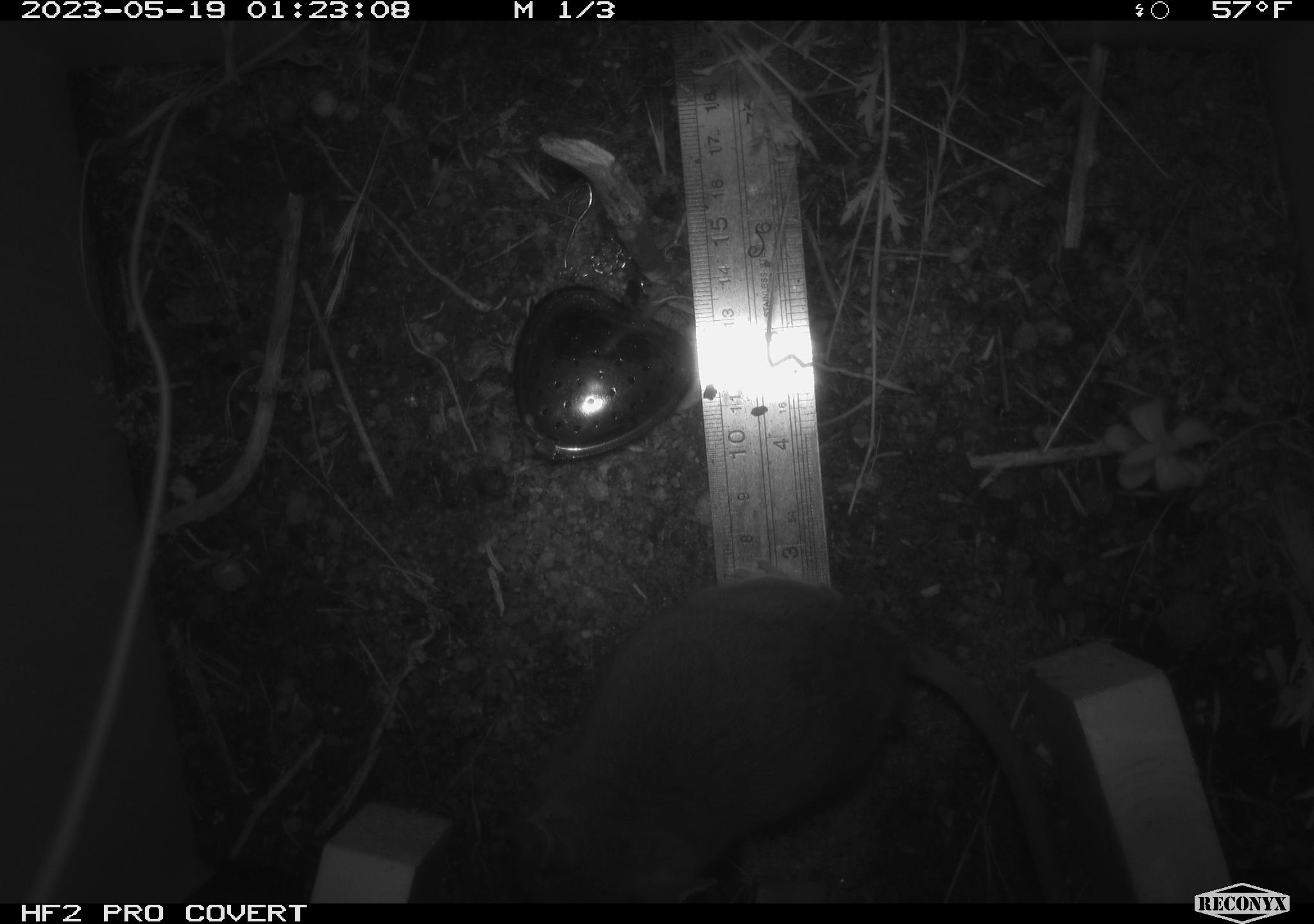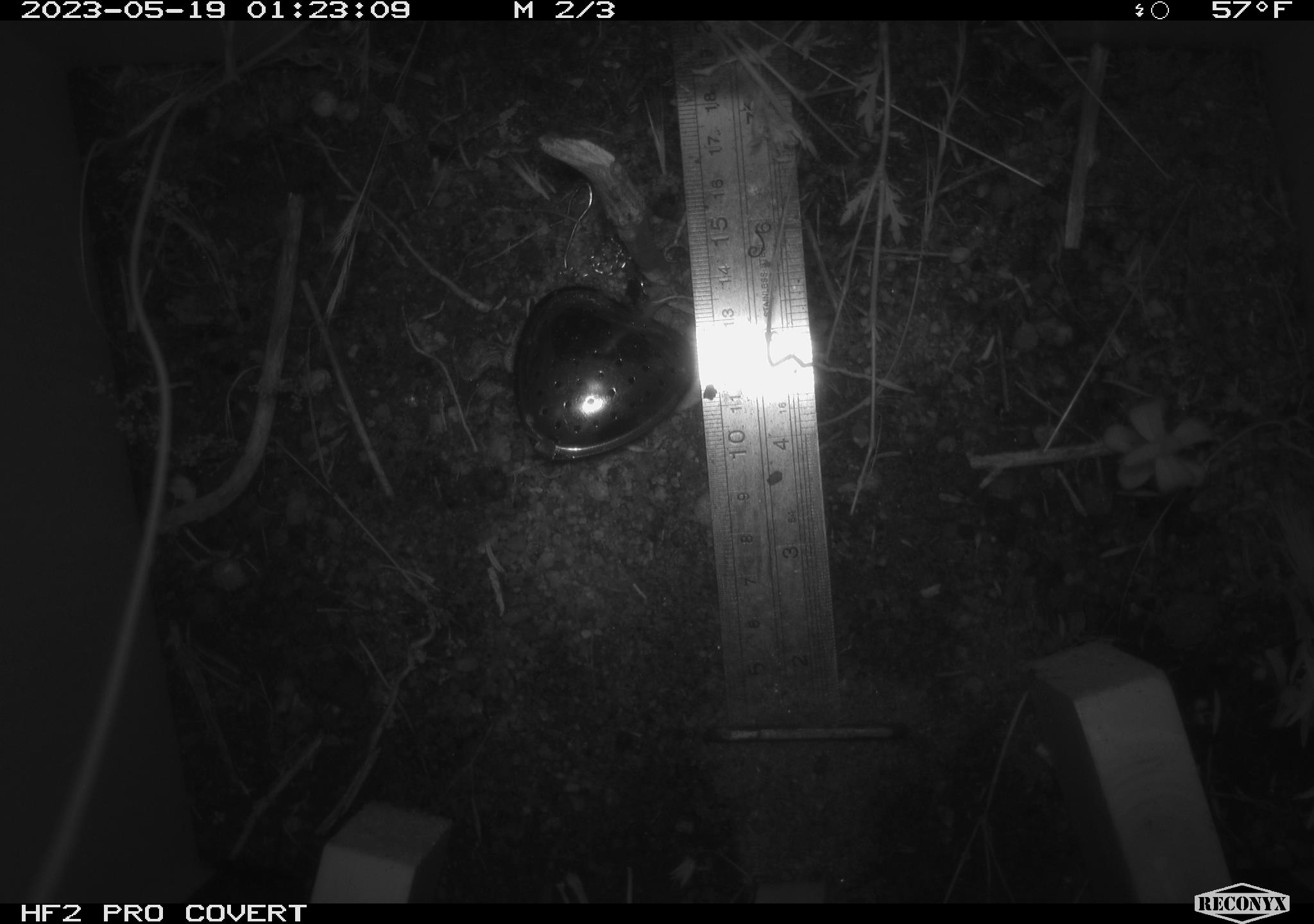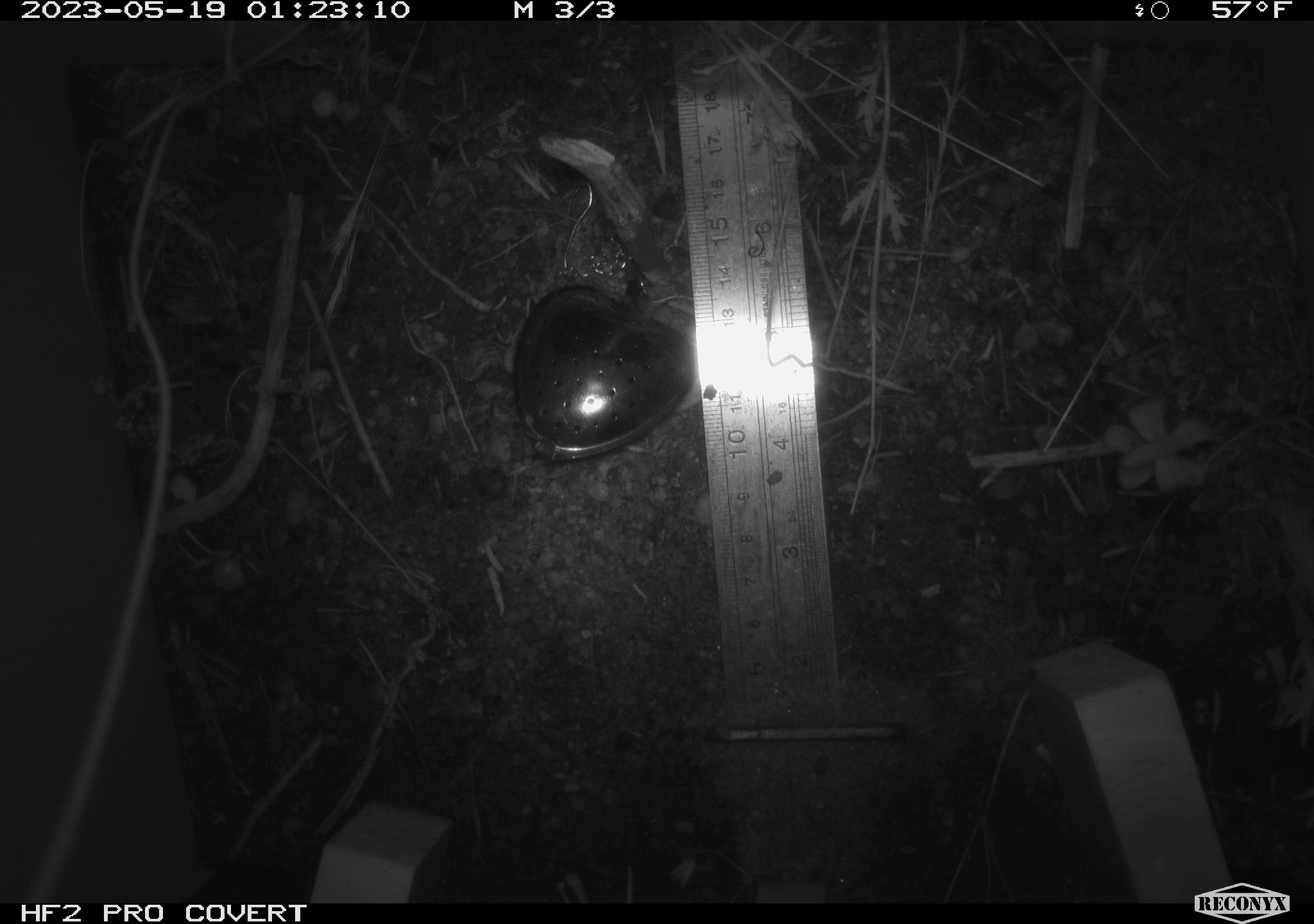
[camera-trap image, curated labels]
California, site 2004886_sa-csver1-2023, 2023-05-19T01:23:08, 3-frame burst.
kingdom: Animalia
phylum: Chordata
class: Mammalia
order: Rodentia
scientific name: Rodentia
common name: mouse species